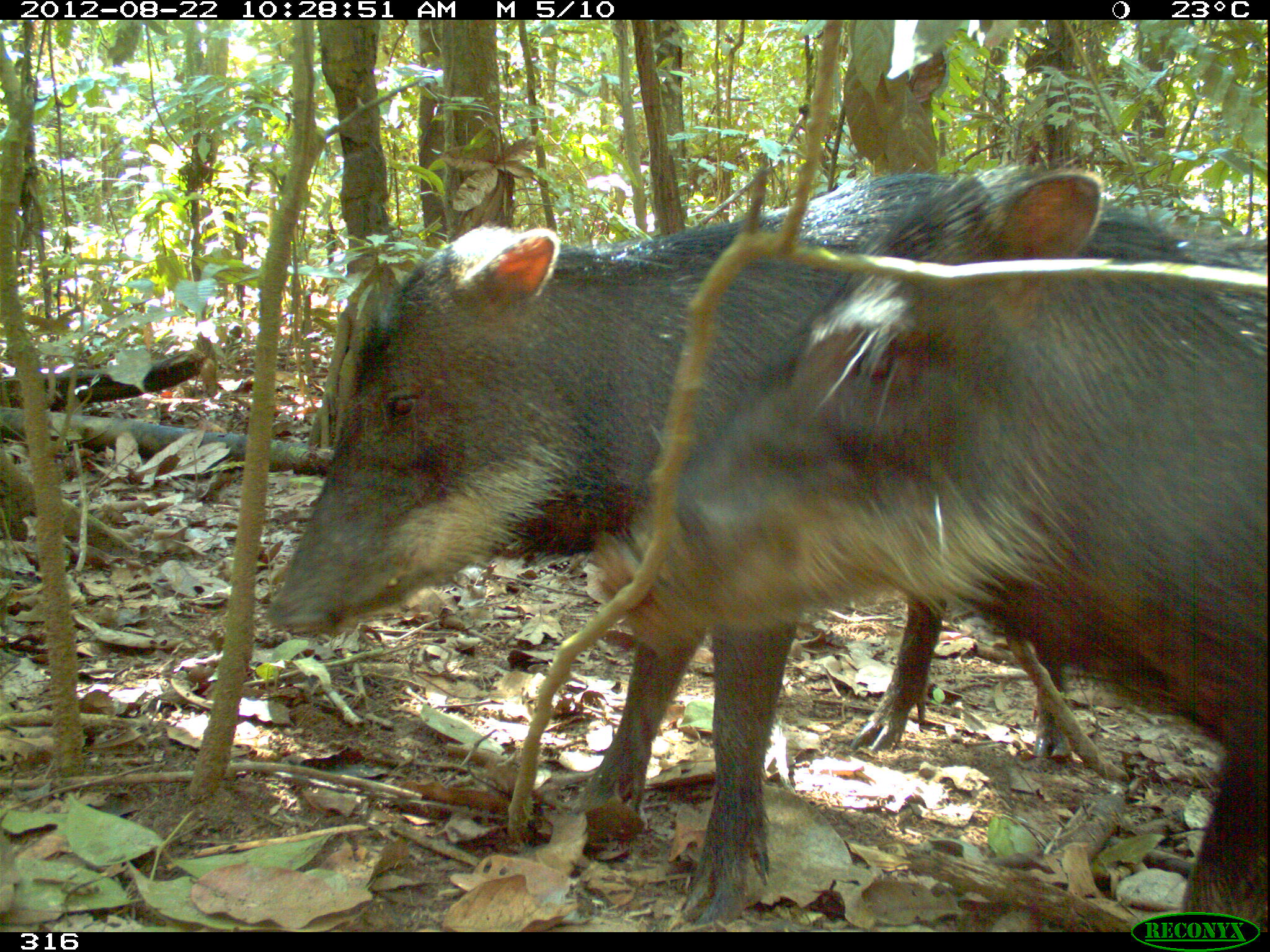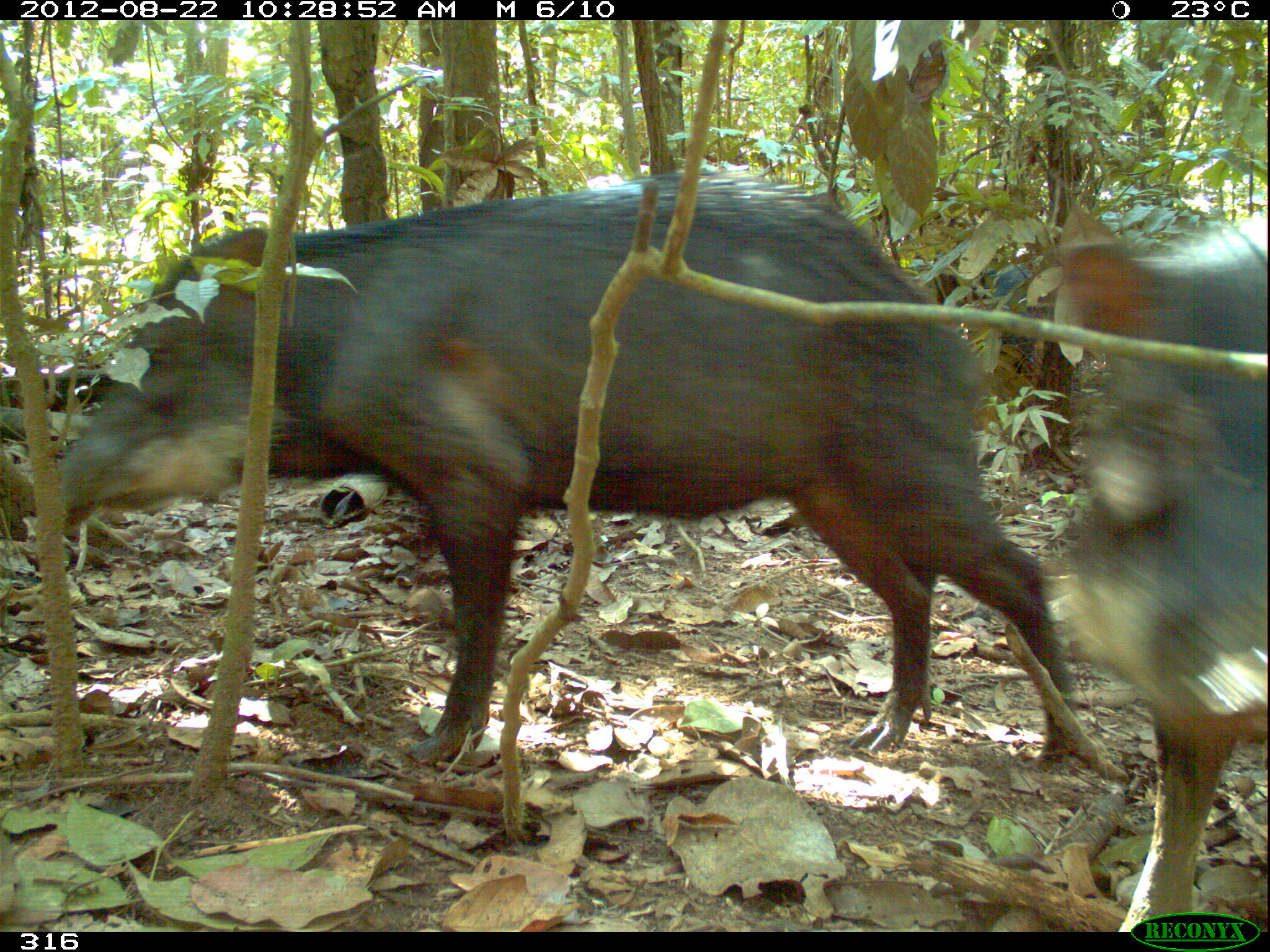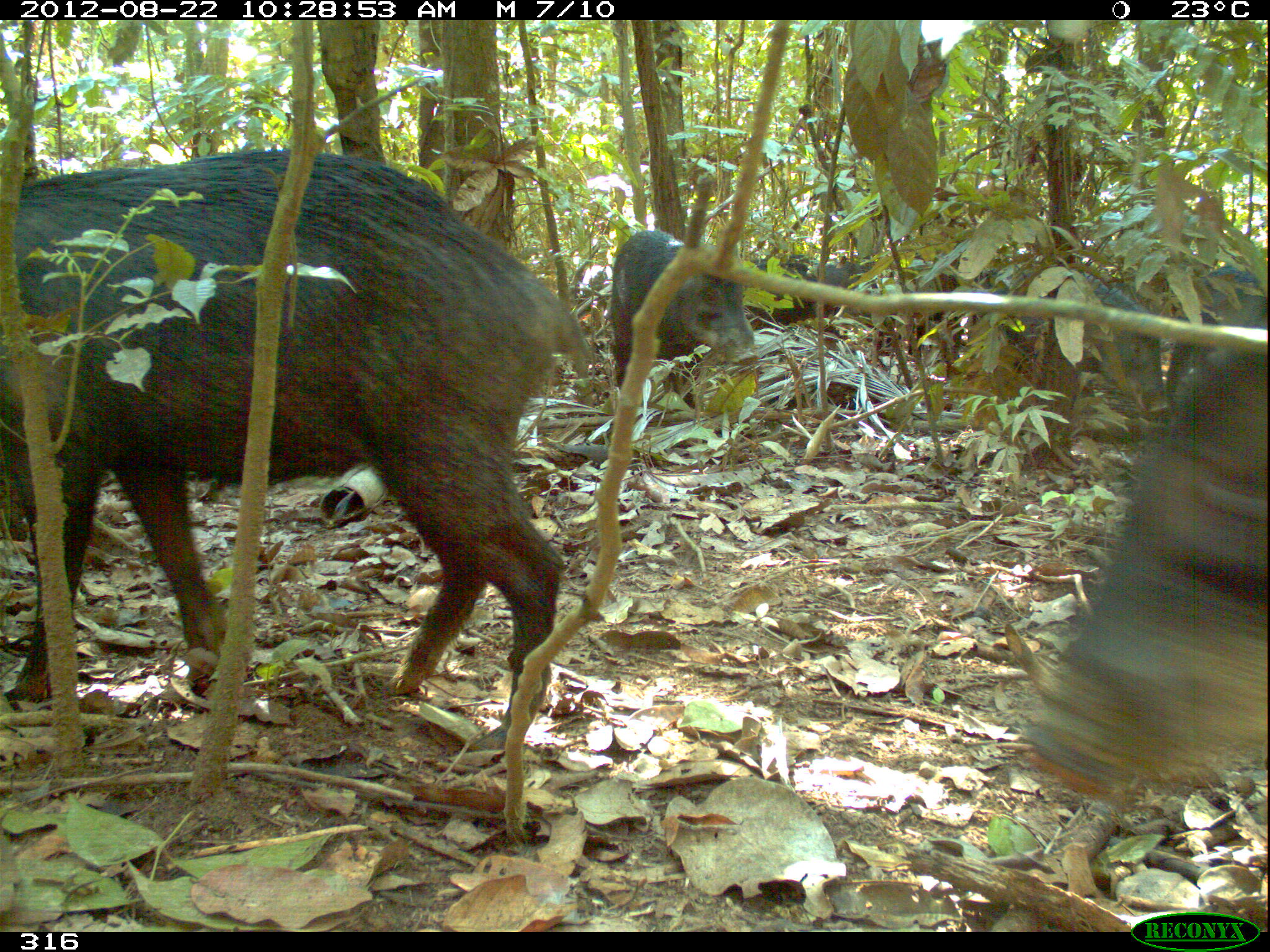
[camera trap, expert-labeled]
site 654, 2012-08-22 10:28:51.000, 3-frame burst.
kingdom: Animalia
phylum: Chordata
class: Mammalia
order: Artiodactyla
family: Tayassuidae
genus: Tayassu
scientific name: Tayassu pecari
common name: white-lipped peccary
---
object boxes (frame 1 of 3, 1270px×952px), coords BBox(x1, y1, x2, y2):
tayassu pecari: BBox(269, 167, 1077, 922); BBox(595, 166, 1266, 913)